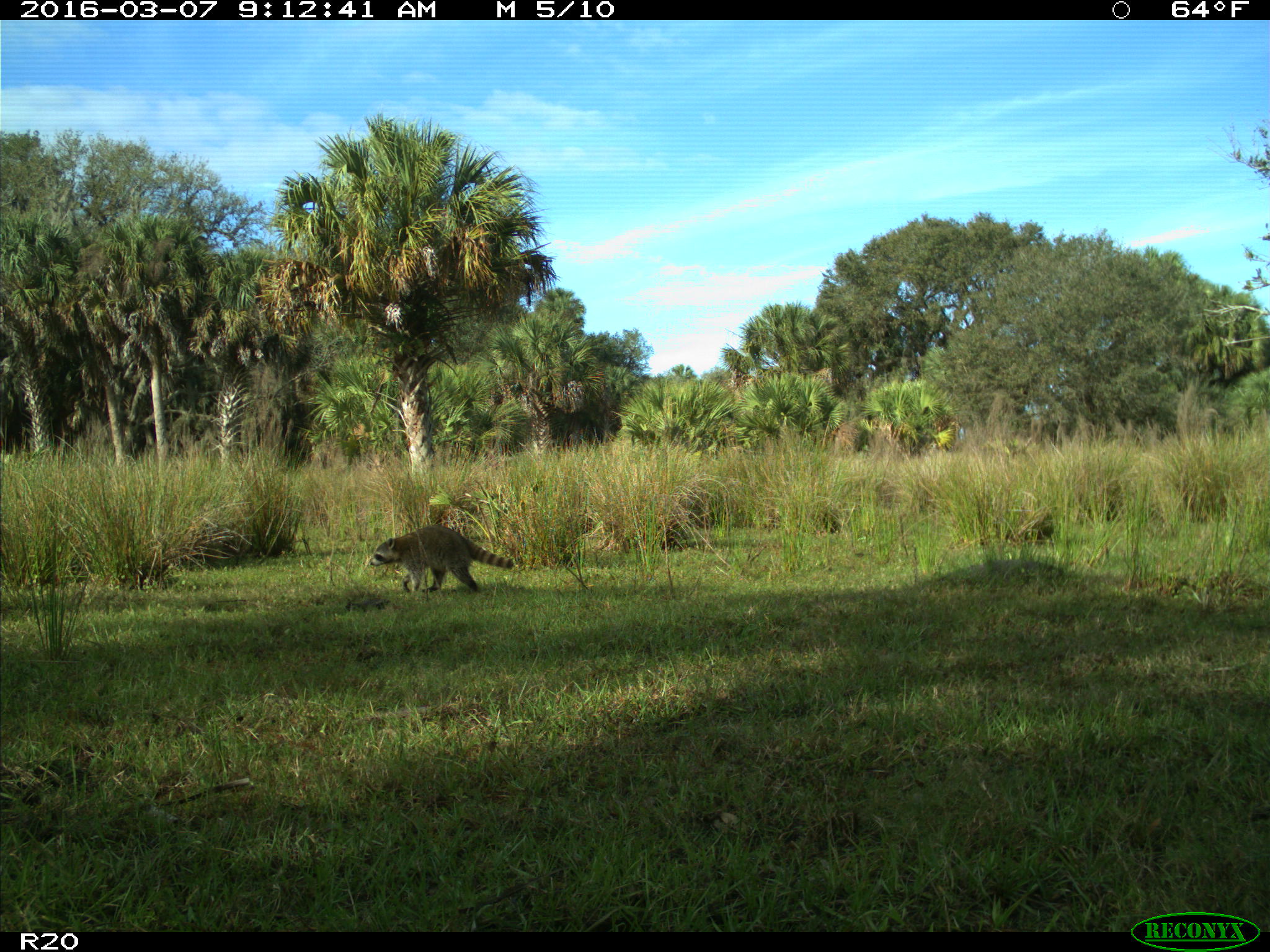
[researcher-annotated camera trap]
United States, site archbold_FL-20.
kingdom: Animalia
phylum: Chordata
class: Mammalia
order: Carnivora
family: Procyonidae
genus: Procyon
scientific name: Procyon lotor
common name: common raccoon